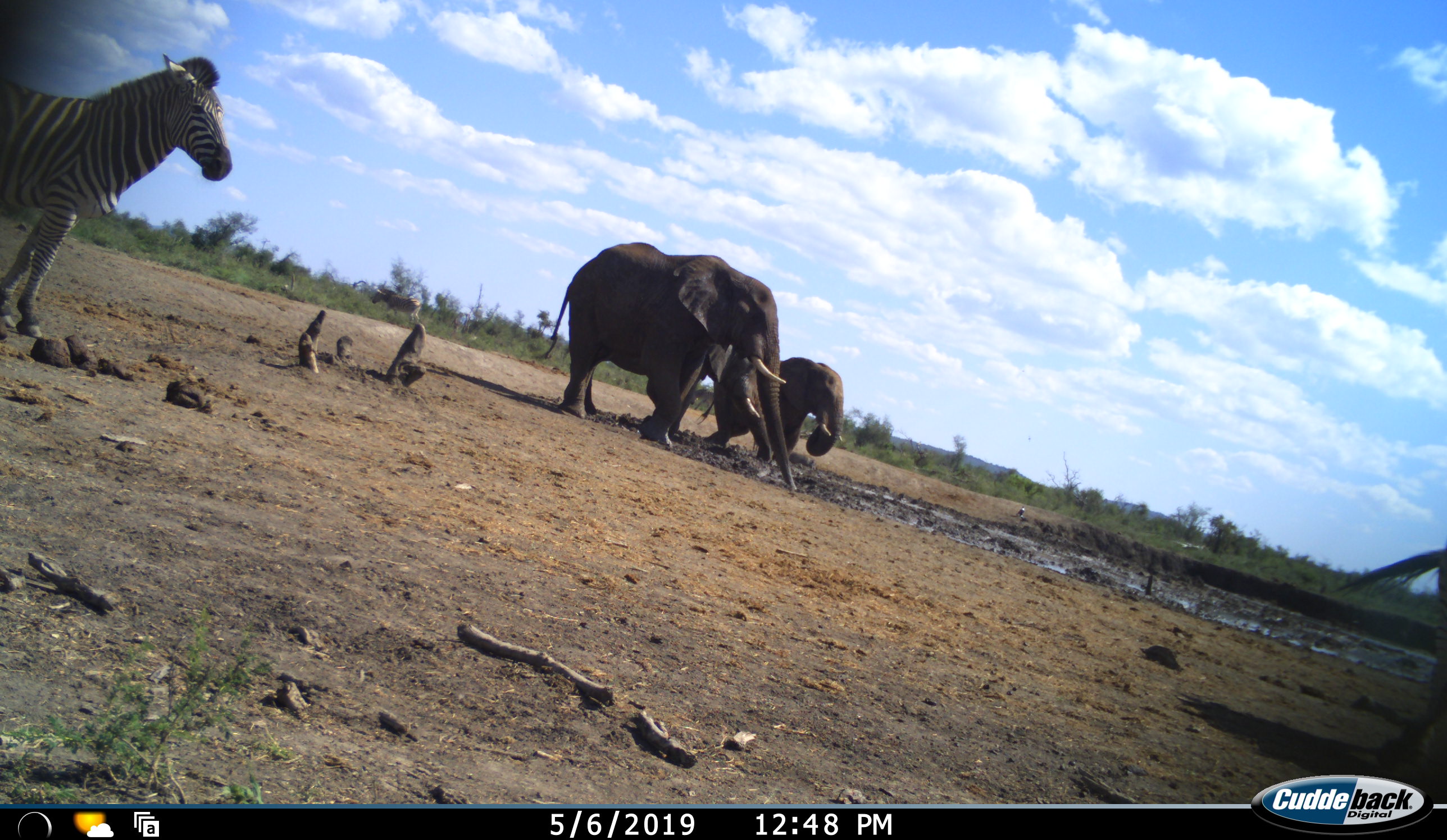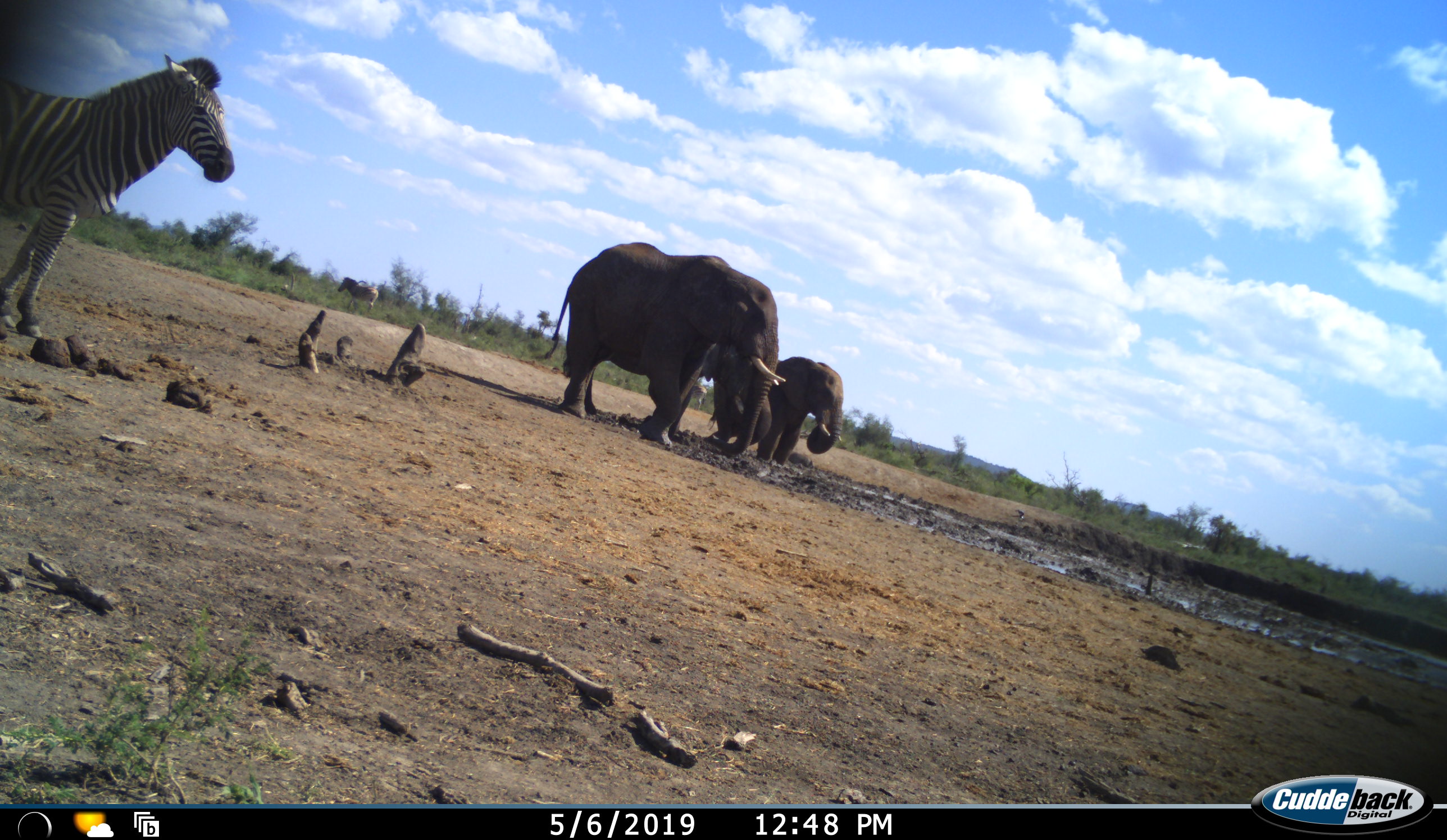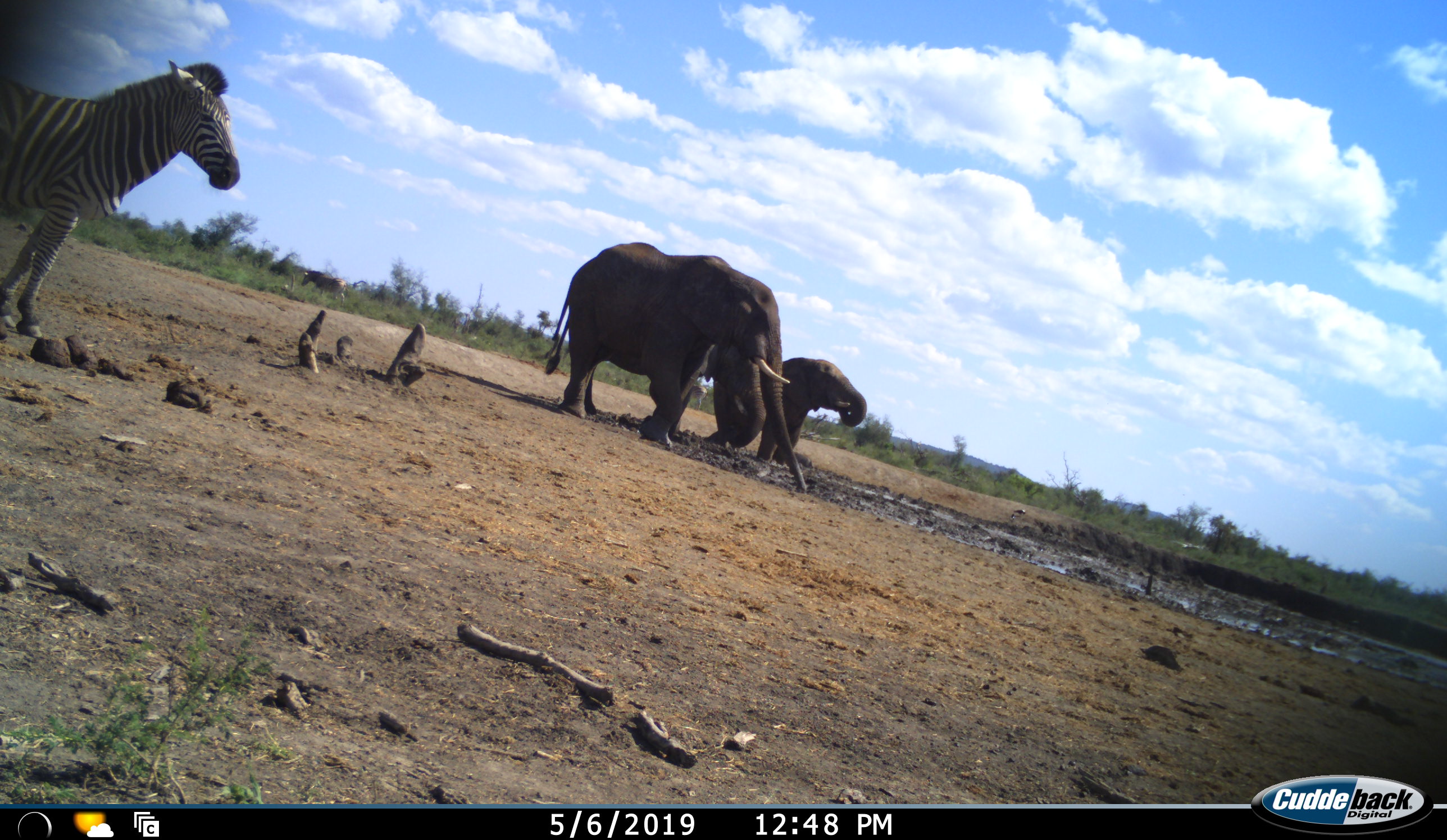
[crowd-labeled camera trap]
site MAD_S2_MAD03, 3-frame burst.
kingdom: Animalia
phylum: Chordata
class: Mammalia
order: Proboscidea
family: Elephantidae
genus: Loxodonta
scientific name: Loxodonta africana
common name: african bush elephant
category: elephant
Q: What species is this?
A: Elephant (african bush elephant) (Loxodonta africana).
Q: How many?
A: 3.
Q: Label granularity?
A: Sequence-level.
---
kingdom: Animalia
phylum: Chordata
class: Mammalia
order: Perissodactyla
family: Equidae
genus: Equus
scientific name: Equus quagga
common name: plains zebra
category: zebraplains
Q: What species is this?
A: Zebraplains (plains zebra) (Equus quagga).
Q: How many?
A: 2.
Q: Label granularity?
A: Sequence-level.